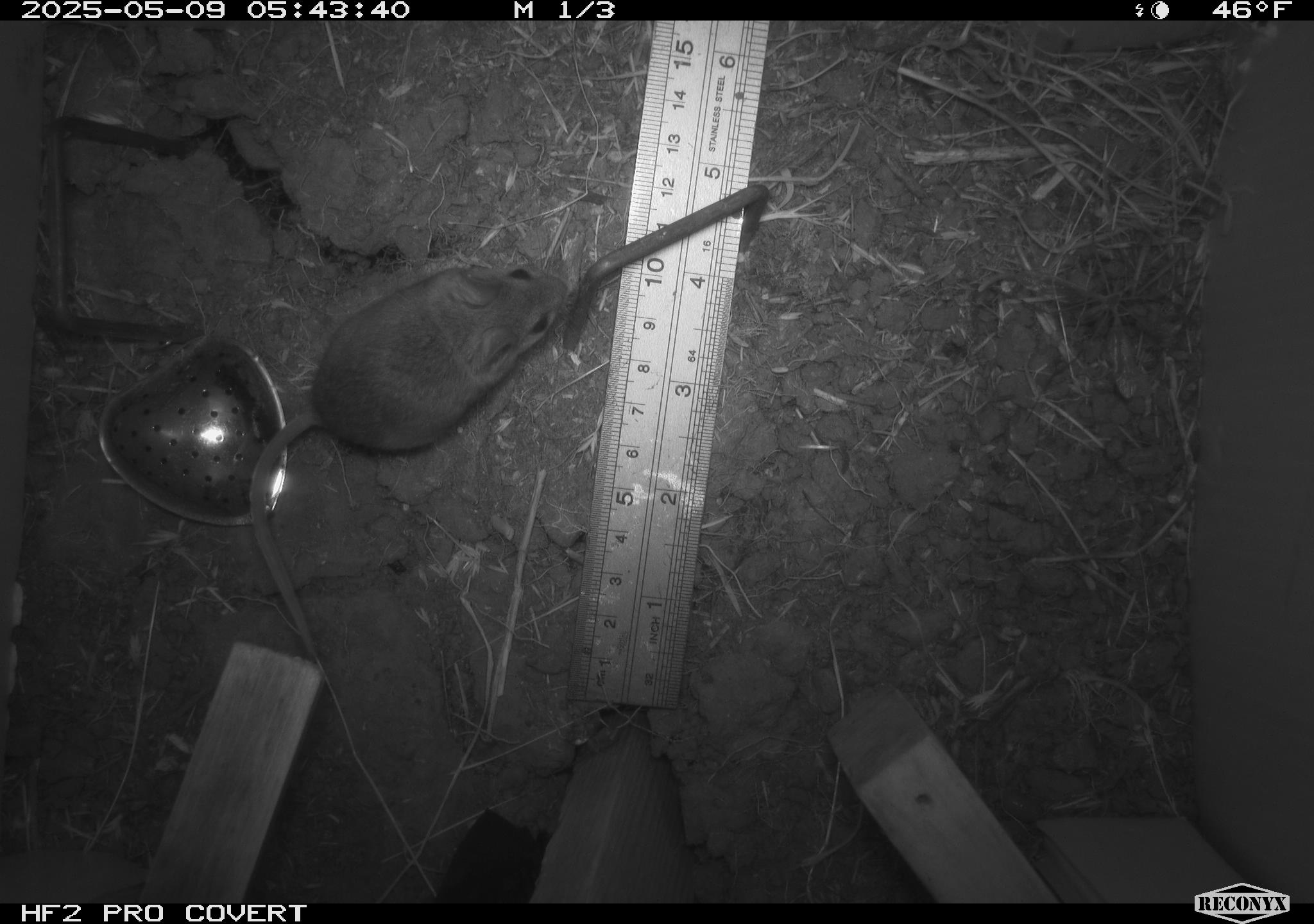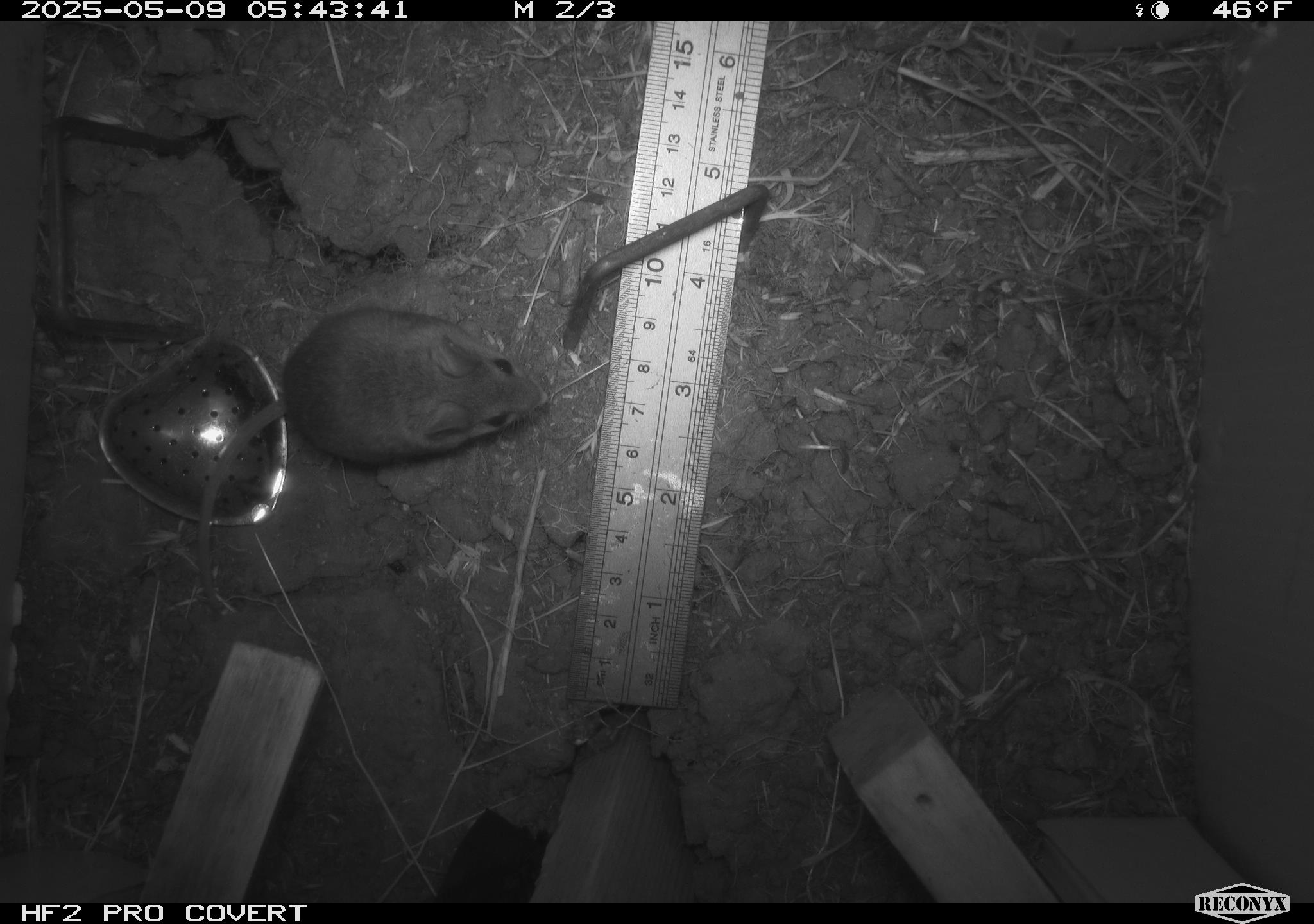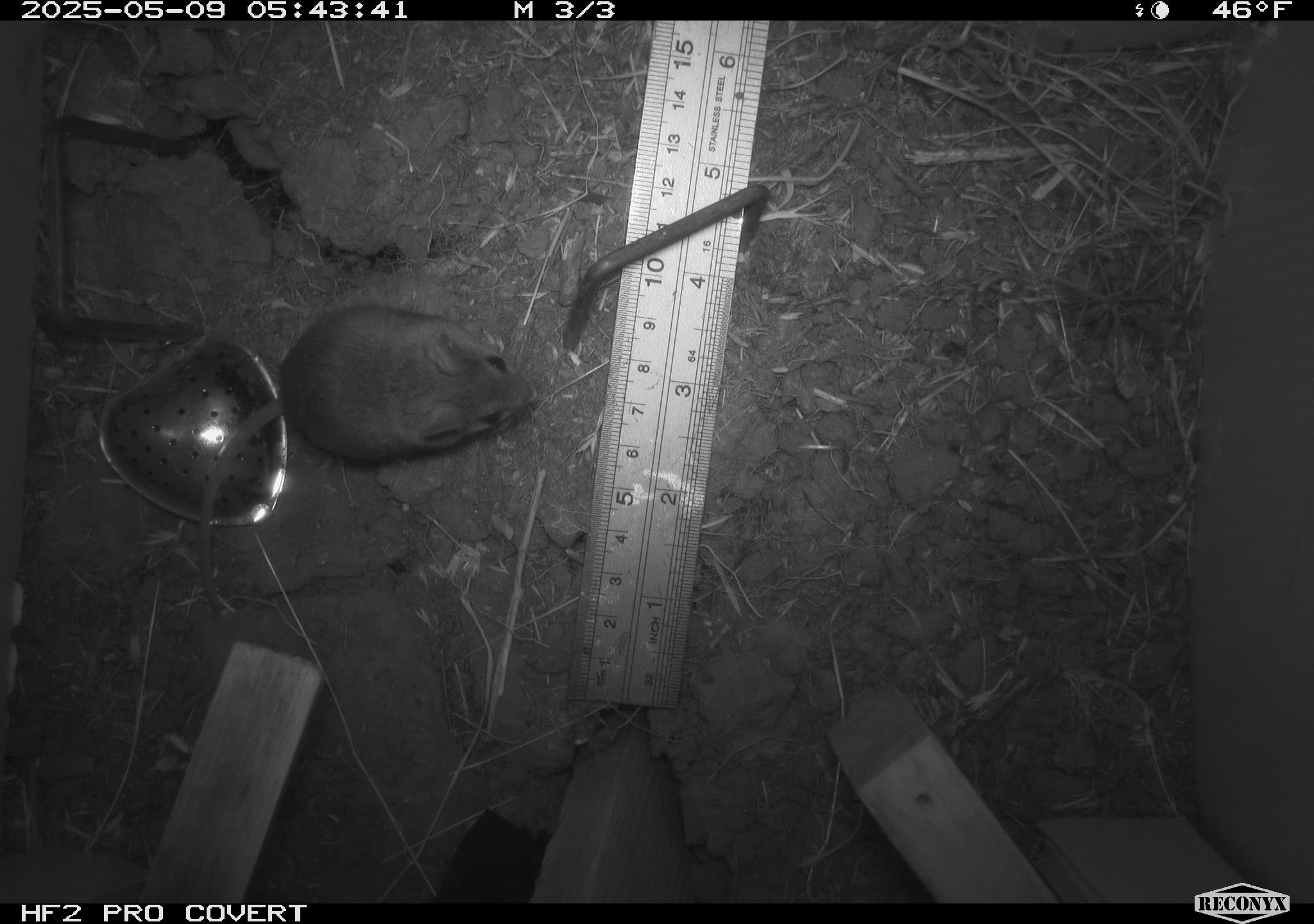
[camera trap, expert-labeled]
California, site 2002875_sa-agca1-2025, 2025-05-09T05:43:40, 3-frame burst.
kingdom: Animalia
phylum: Chordata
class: Mammalia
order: Rodentia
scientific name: Rodentia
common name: mouse species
Mouse species (Rodentia).